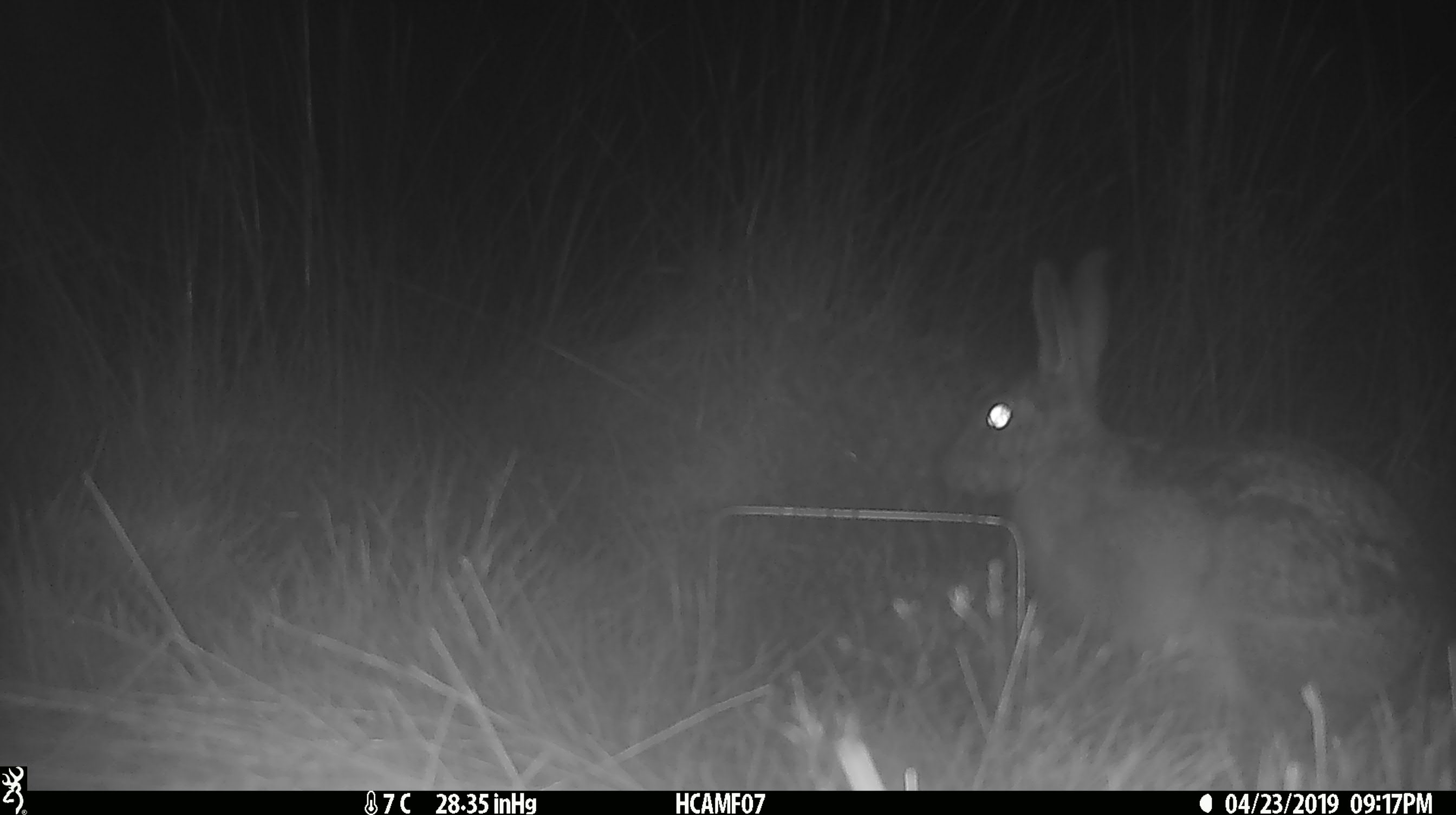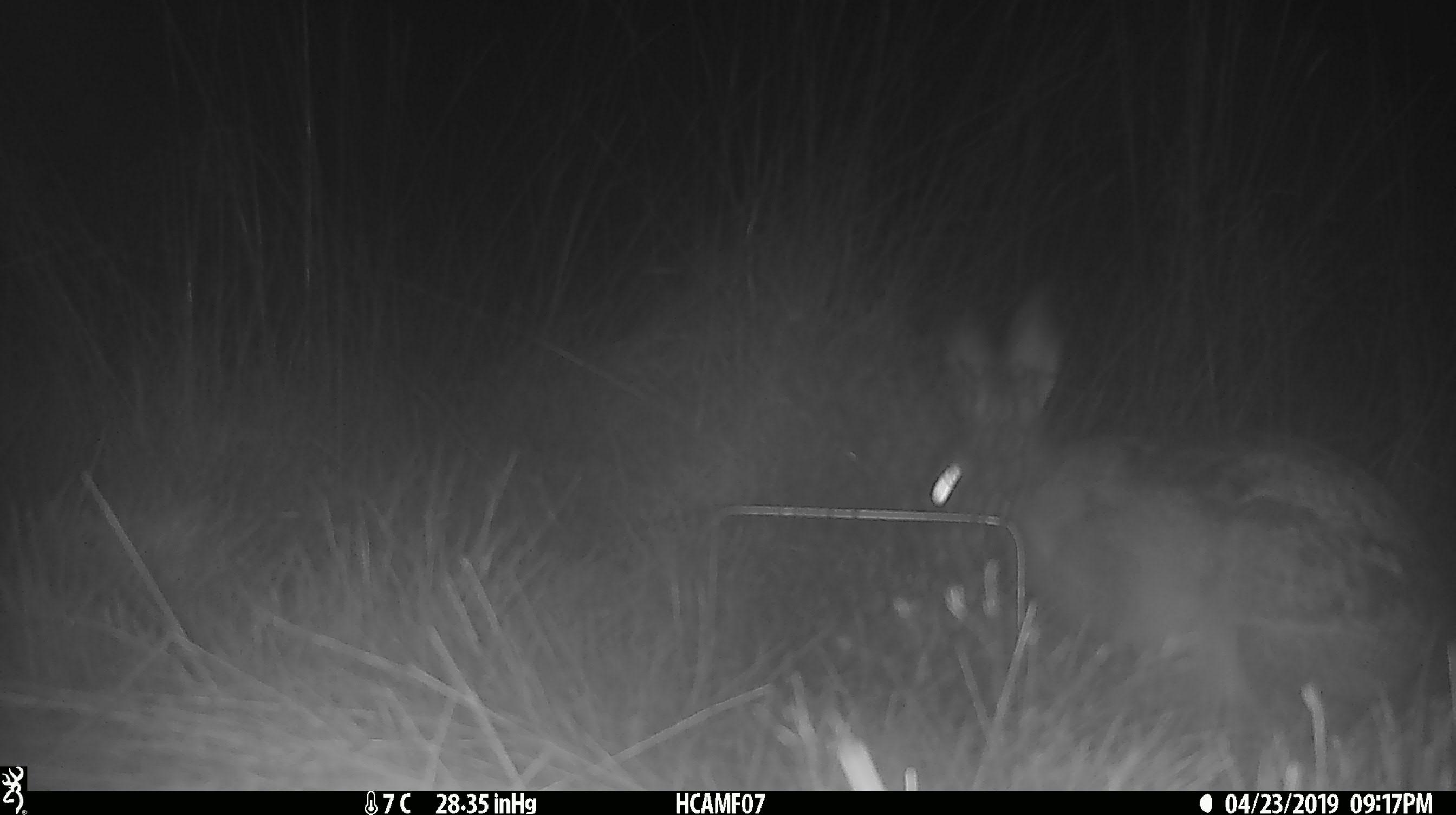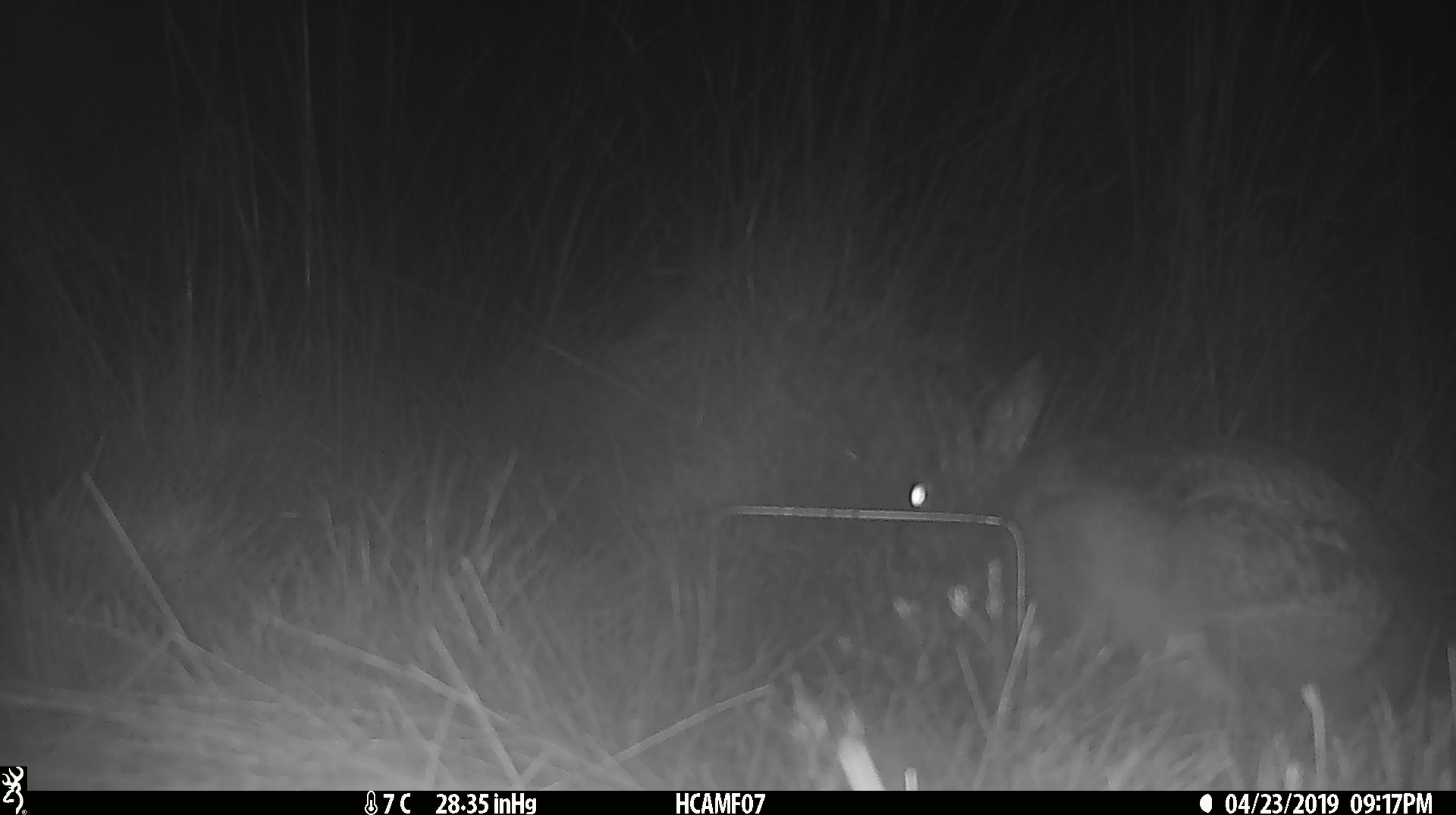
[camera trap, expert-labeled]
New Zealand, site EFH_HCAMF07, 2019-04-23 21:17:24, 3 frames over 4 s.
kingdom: Animalia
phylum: Chordata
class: Mammalia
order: Lagomorpha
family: Leporidae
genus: Lepus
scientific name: Lepus europaeus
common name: brown hare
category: hare